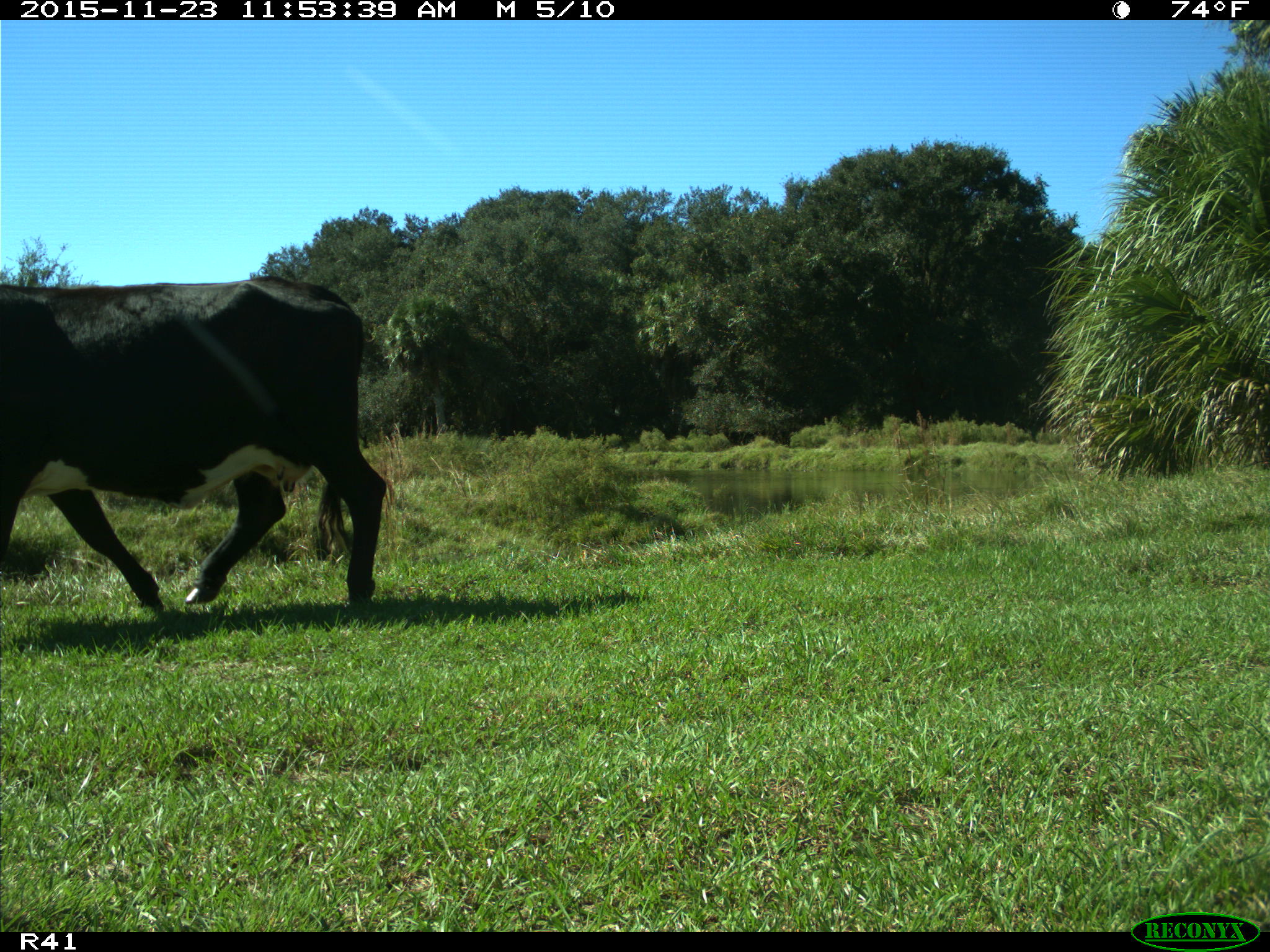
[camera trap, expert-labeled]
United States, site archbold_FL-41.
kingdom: Animalia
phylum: Chordata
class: Mammalia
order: Artiodactyla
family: Bovidae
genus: Bos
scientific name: Bos taurus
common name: domestic cow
Bos taurus (domestic cow).